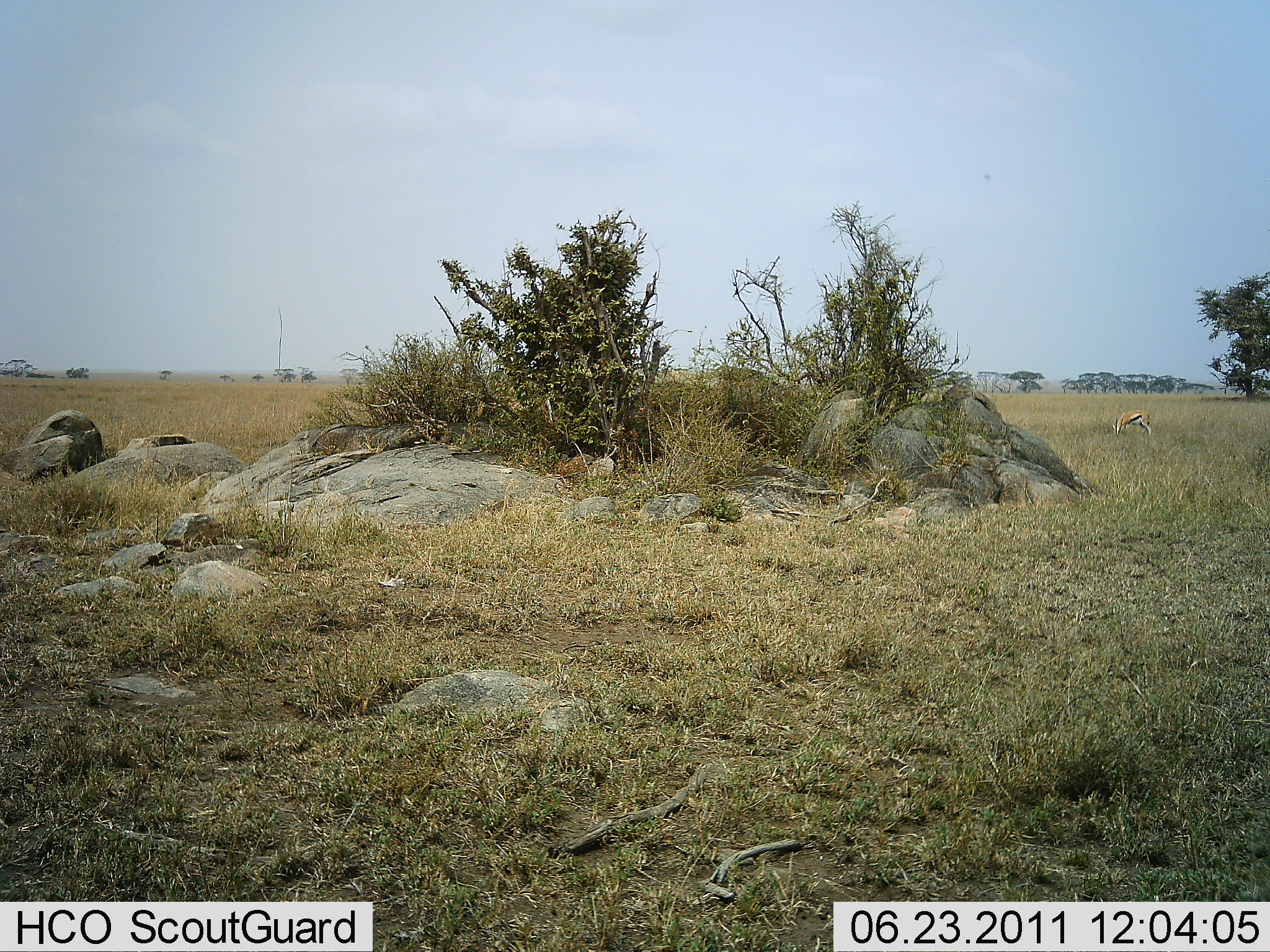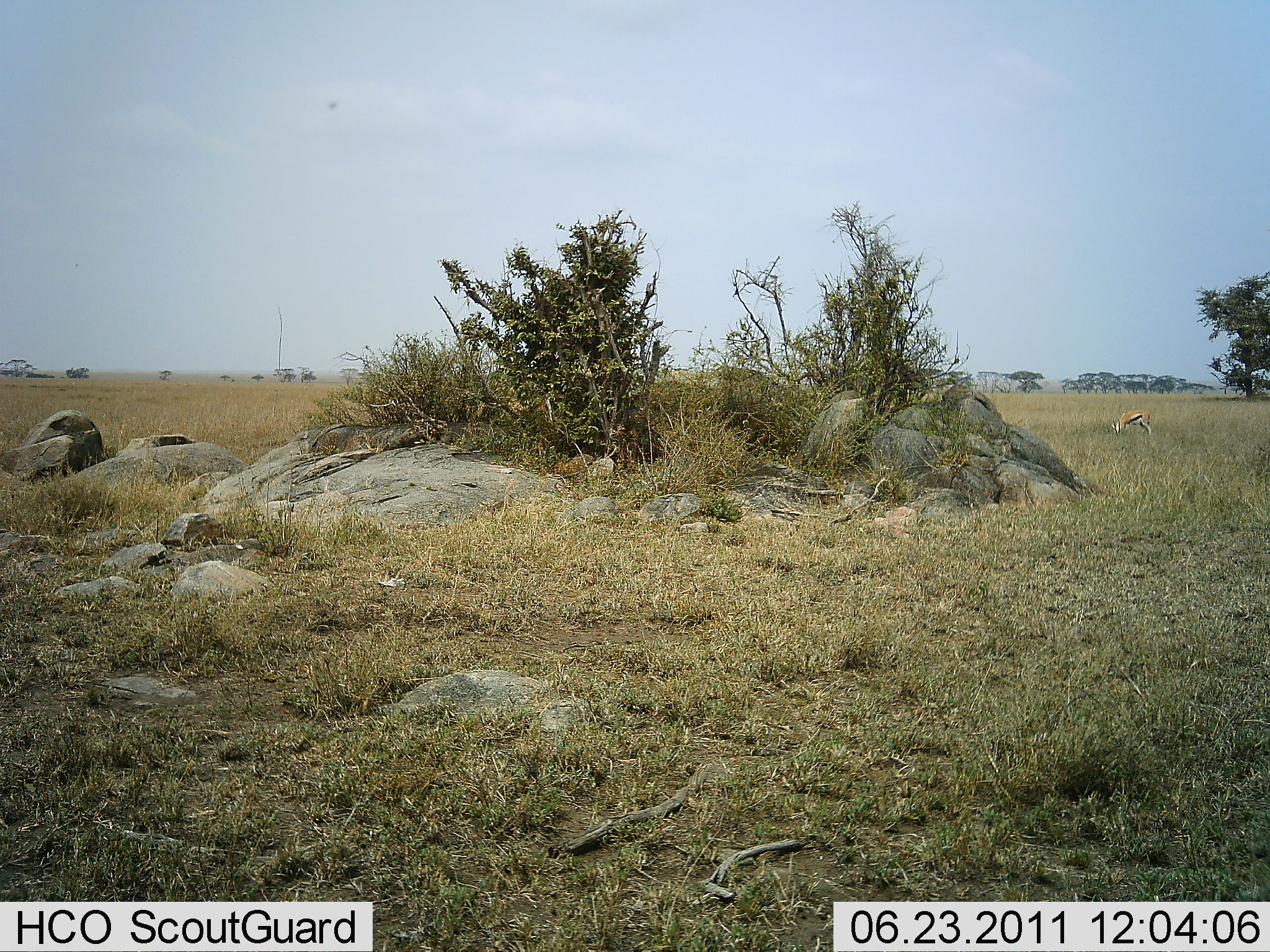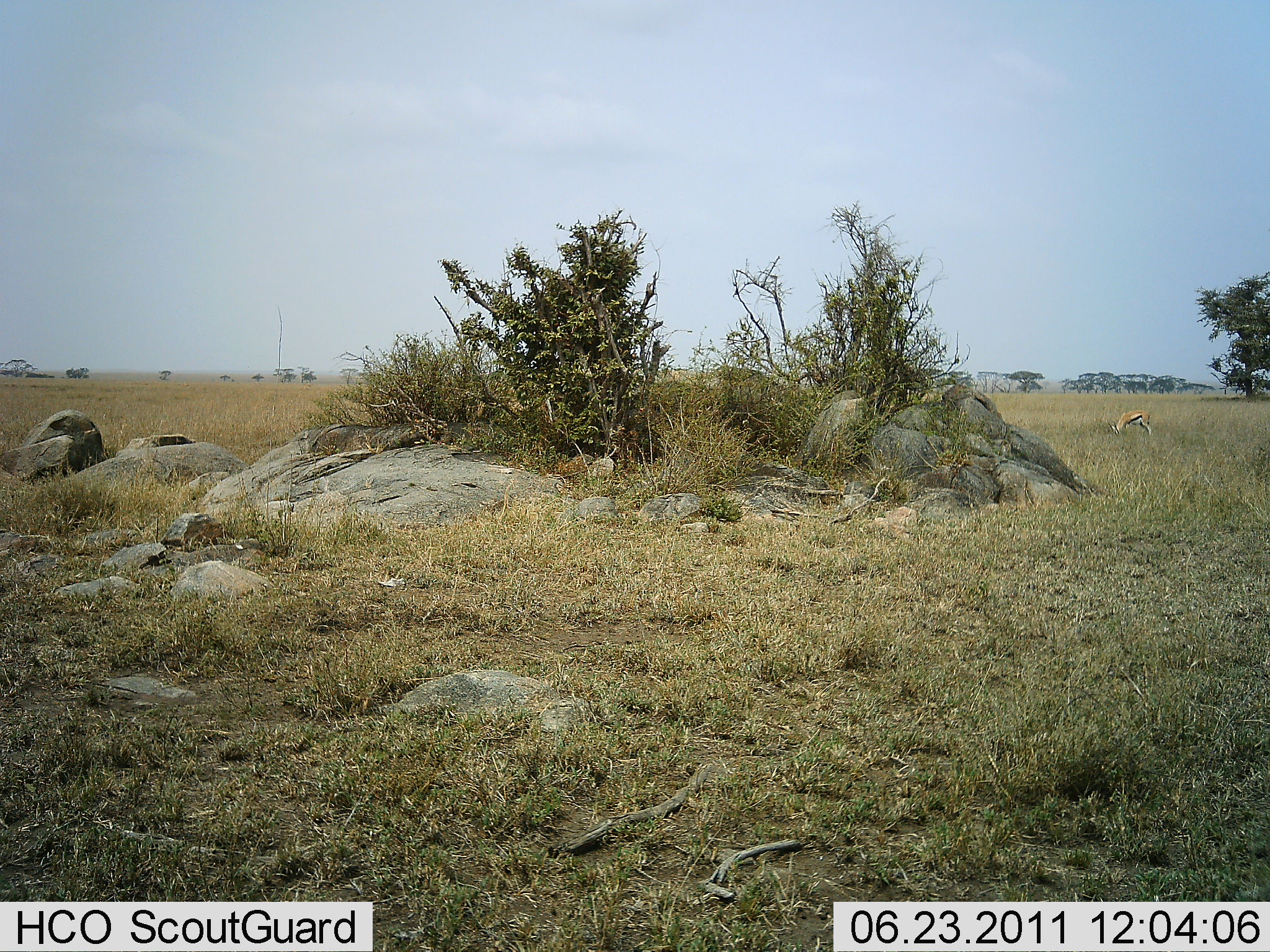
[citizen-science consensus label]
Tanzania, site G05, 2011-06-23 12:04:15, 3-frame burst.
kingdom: Animalia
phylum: Chordata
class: Mammalia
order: Artiodactyla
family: Bovidae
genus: Eudorcas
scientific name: Eudorcas thomsonii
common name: thomson's gazelle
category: gazellethomsons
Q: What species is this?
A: Gazellethomsons (thomson's gazelle) (Eudorcas thomsonii).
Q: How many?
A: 1.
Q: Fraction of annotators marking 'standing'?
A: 30%.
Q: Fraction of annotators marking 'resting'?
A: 0%.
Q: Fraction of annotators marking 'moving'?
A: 10%.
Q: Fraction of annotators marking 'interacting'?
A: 0%.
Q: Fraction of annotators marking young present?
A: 0%.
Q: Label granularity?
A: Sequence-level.